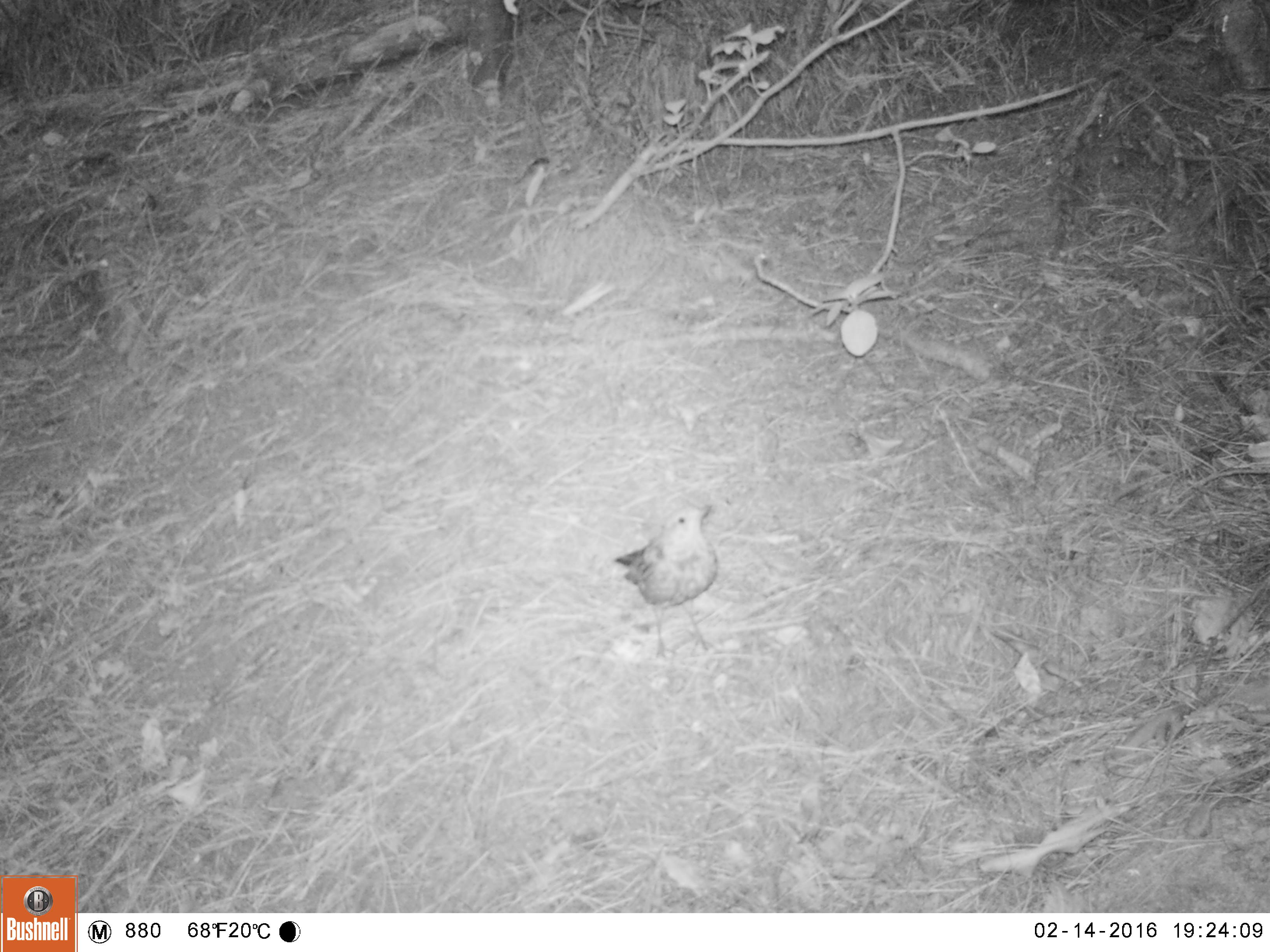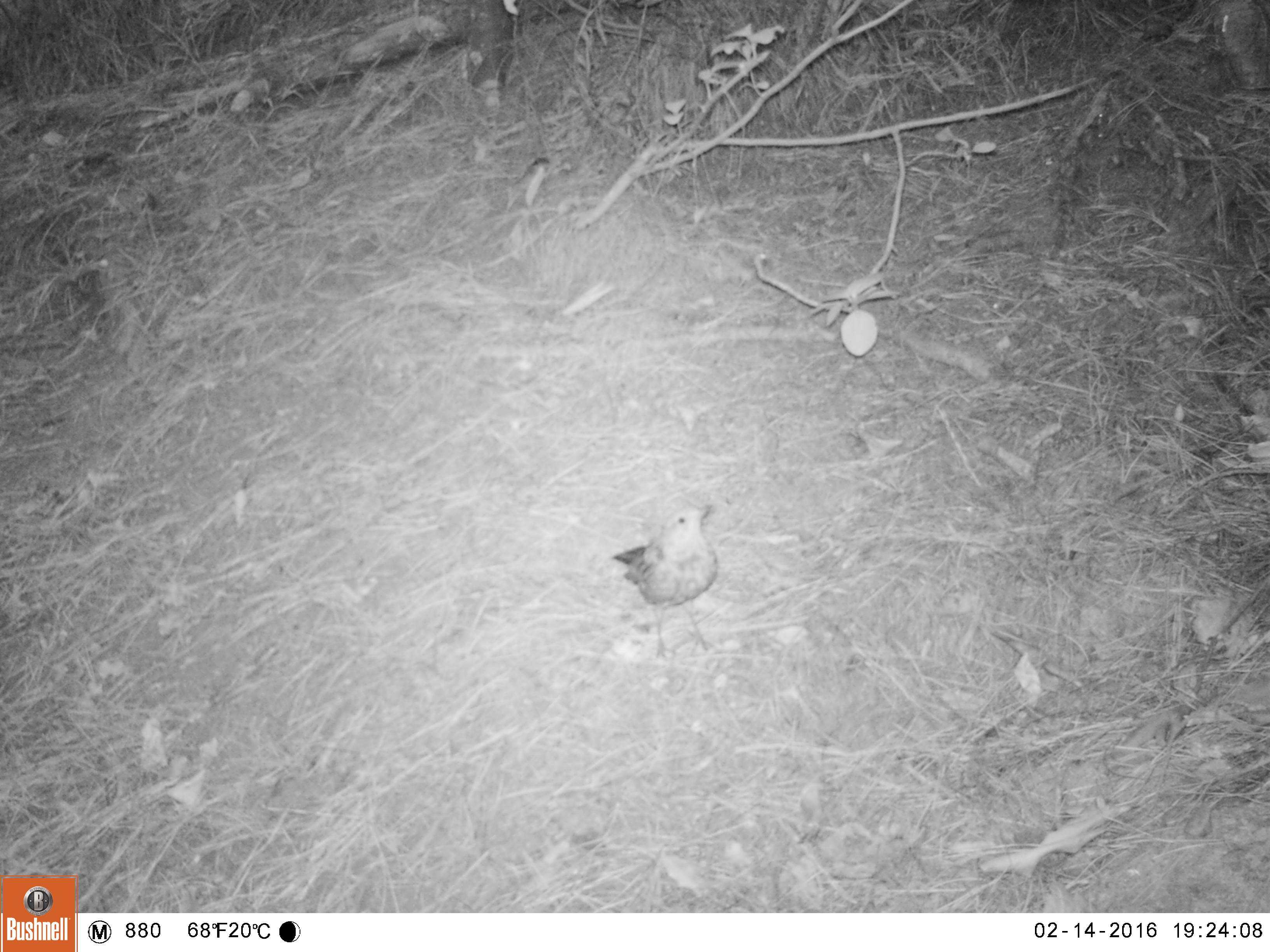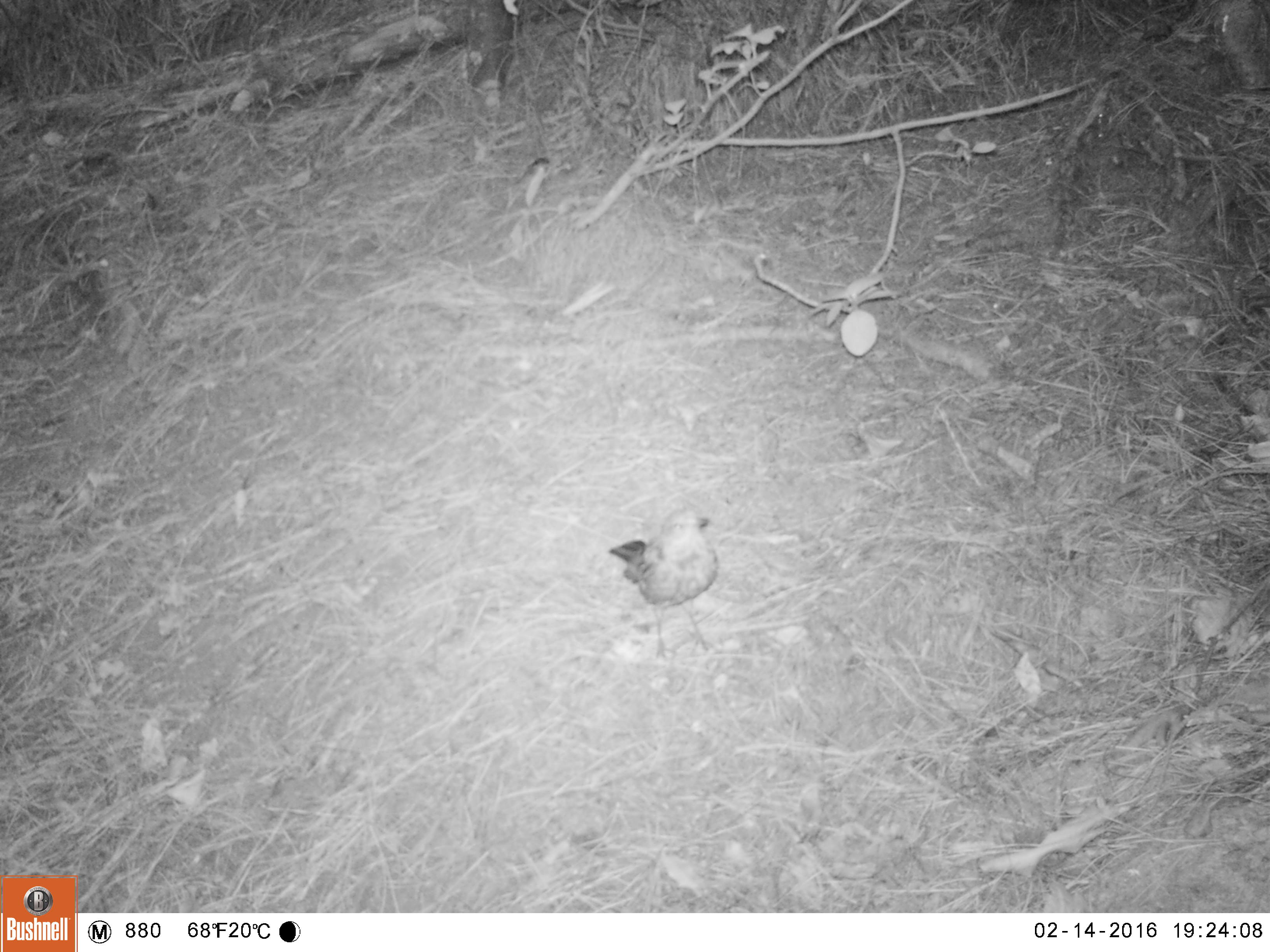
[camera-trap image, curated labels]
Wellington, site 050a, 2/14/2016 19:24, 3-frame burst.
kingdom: Animalia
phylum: Chordata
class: Aves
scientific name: Aves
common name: bird